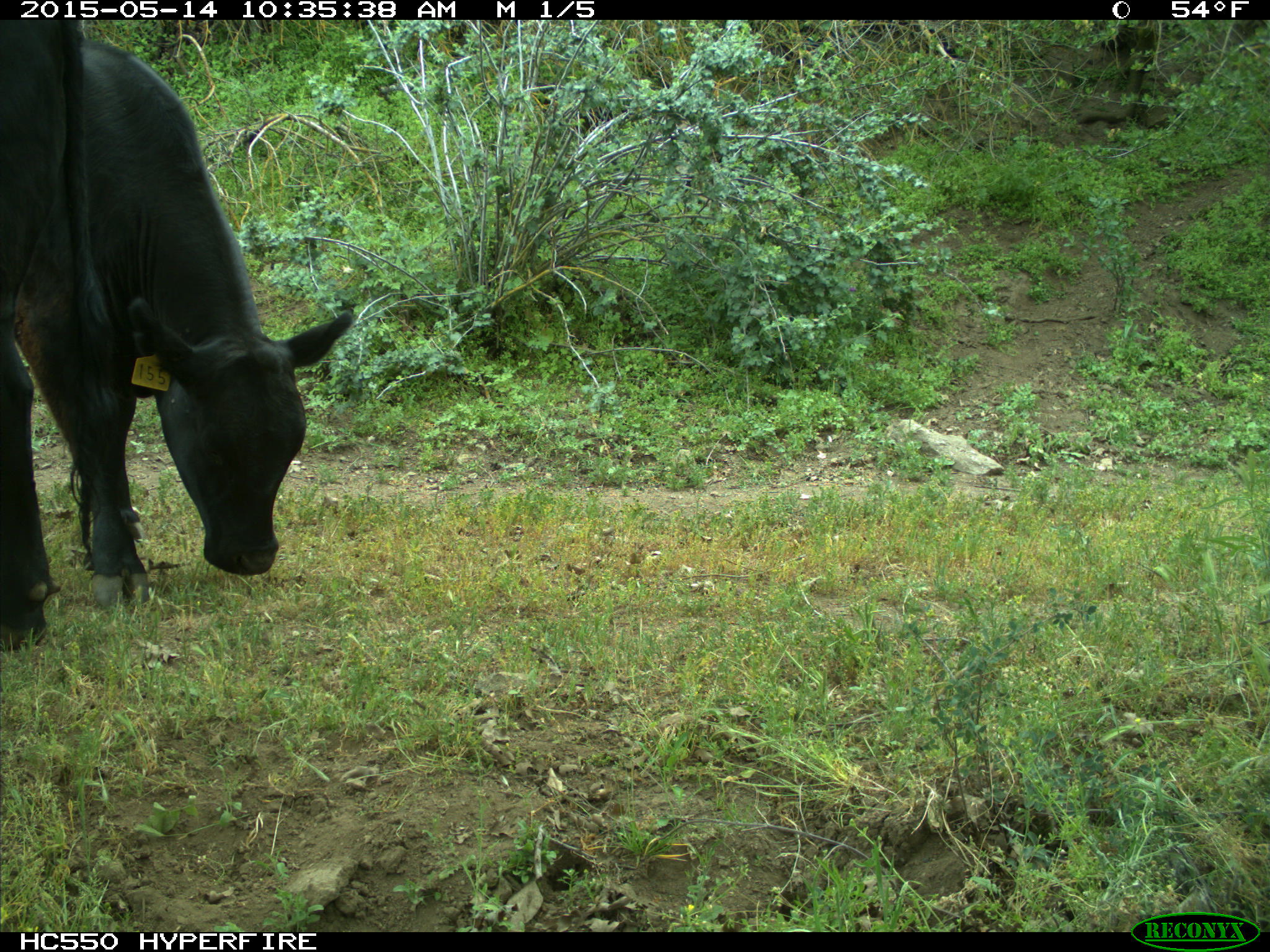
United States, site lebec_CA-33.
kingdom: Animalia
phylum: Chordata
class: Mammalia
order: Artiodactyla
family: Bovidae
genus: Bos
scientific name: Bos taurus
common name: domestic cow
Bos taurus (domestic cow).